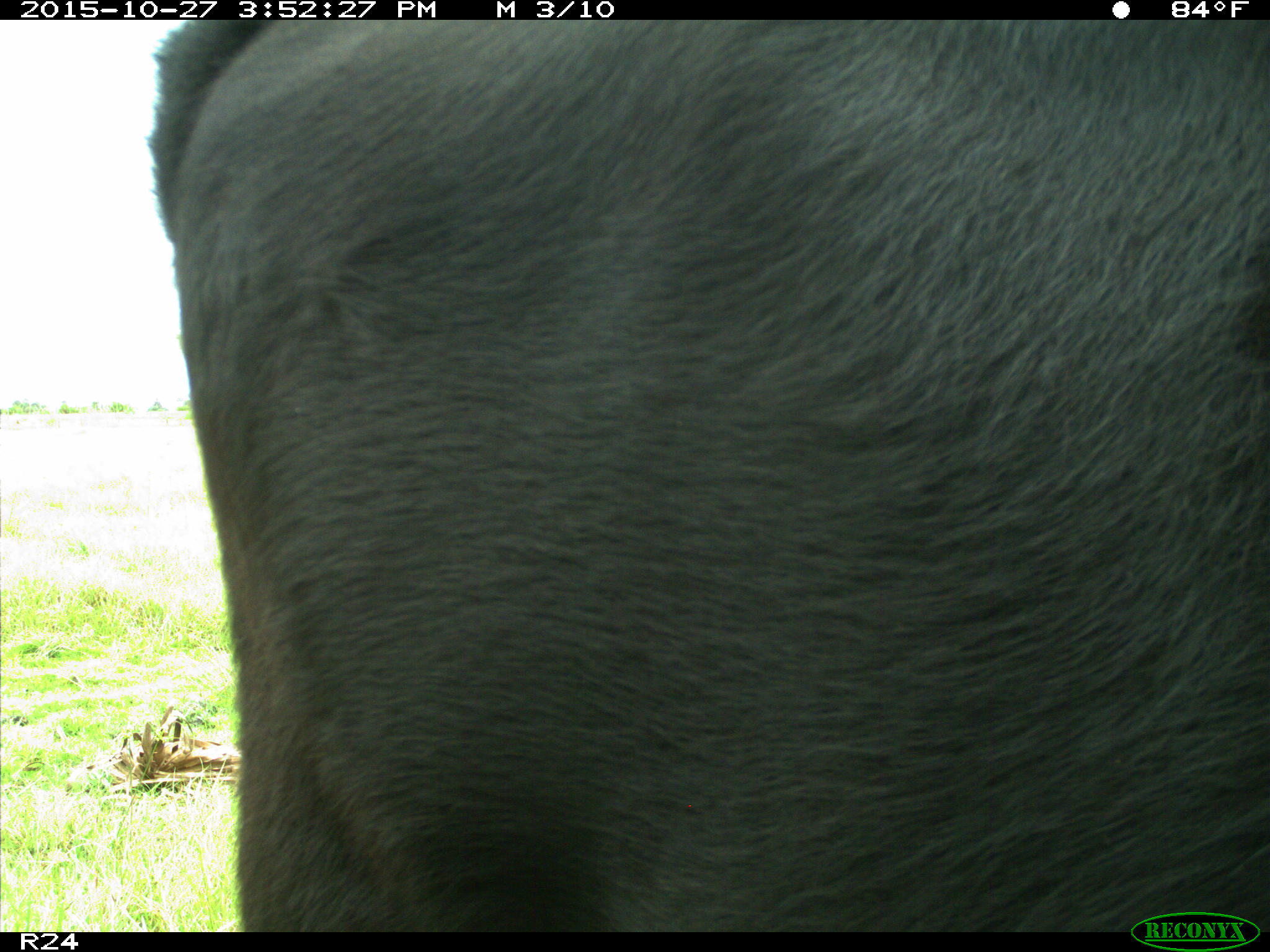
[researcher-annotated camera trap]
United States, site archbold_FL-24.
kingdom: Animalia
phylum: Chordata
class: Mammalia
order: Artiodactyla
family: Bovidae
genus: Bos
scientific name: Bos taurus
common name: domestic cow